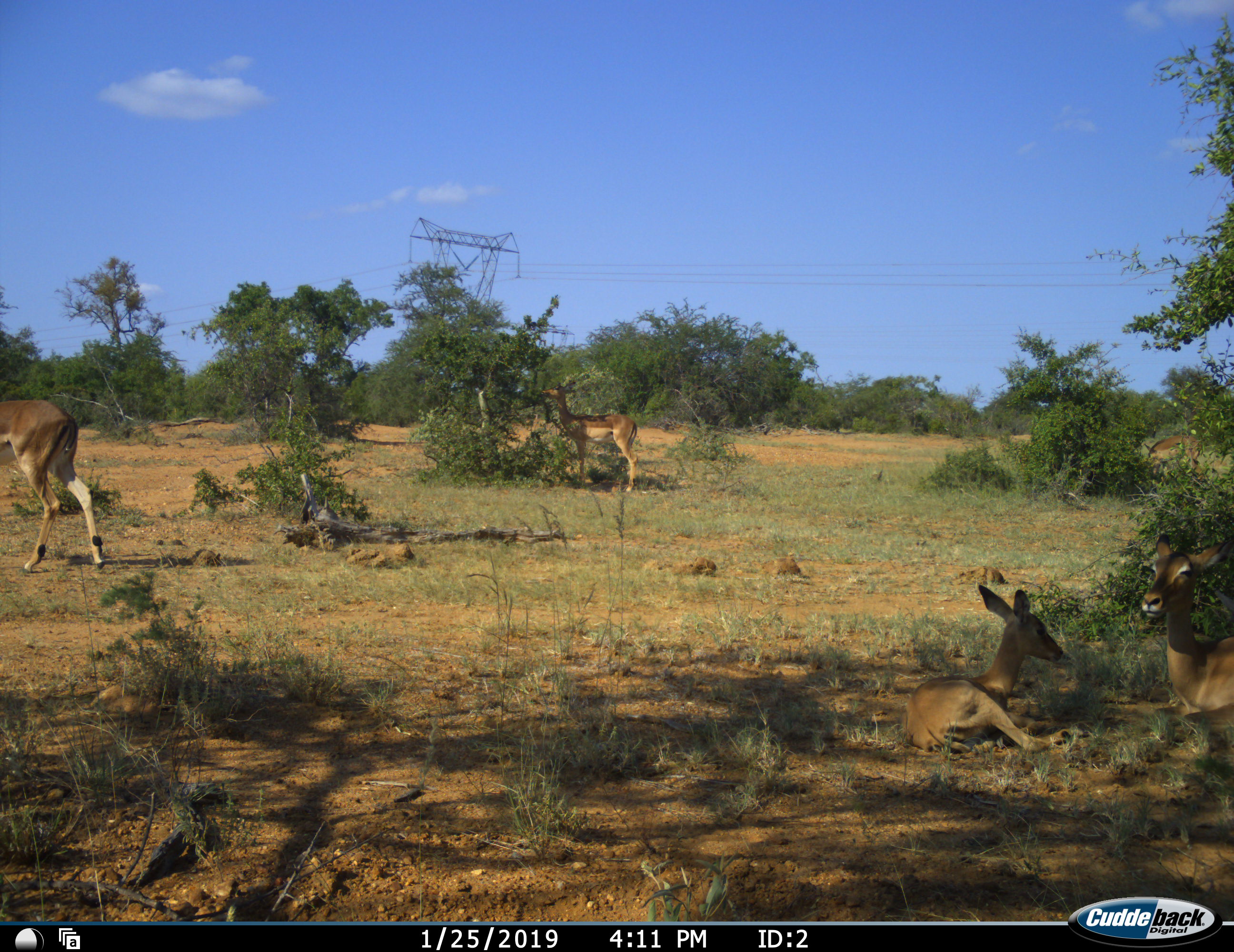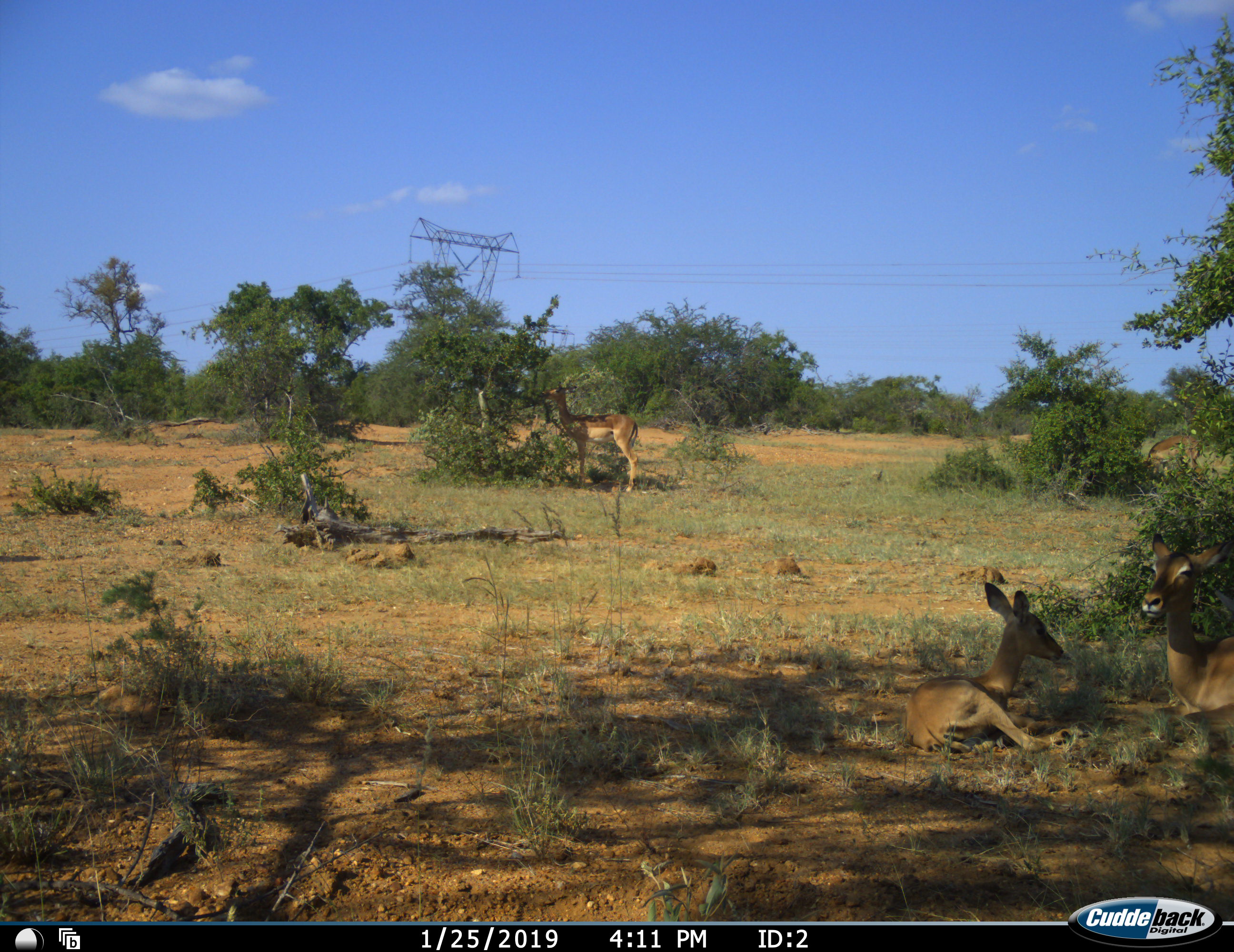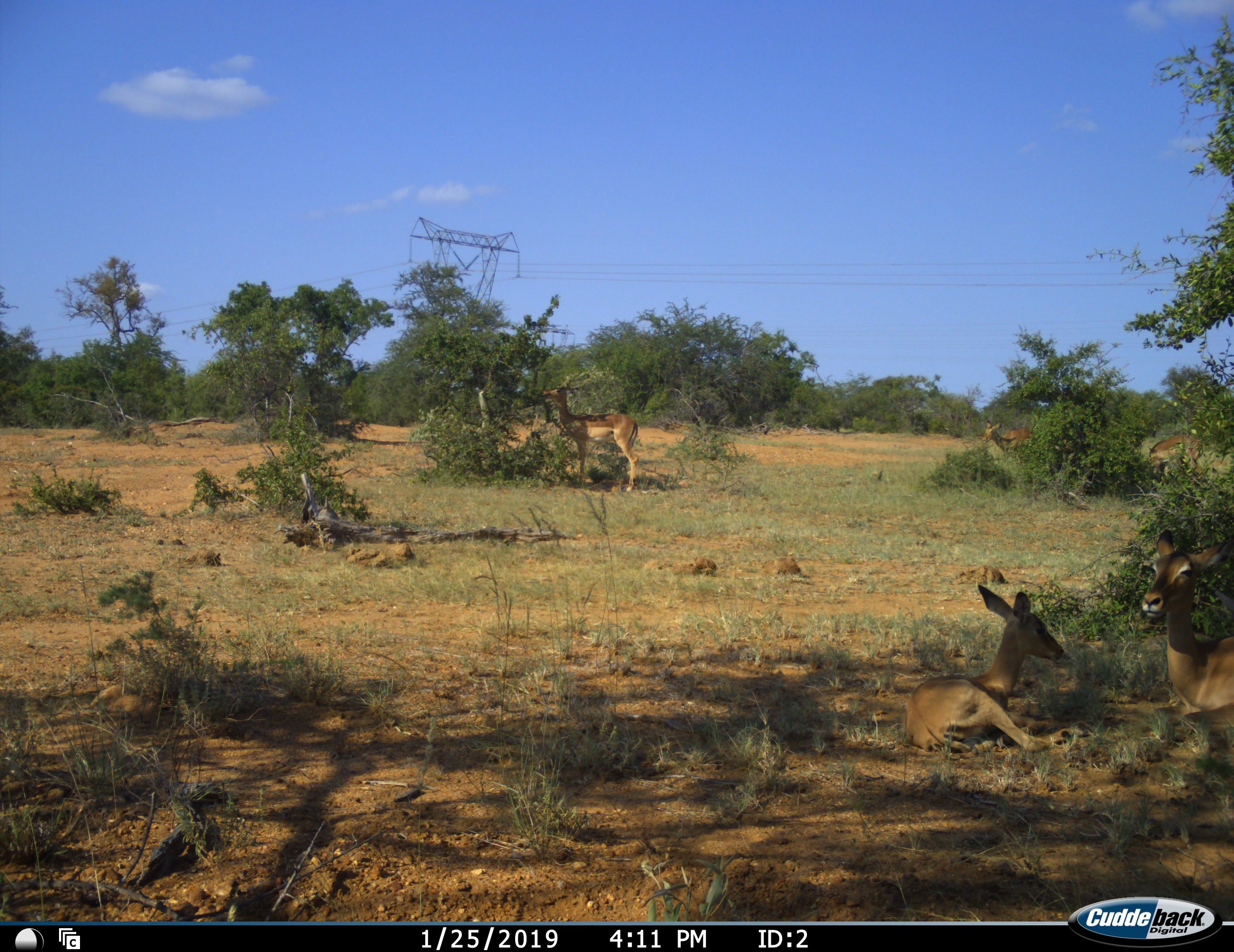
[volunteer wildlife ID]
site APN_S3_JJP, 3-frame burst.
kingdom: Animalia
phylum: Chordata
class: Mammalia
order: Artiodactyla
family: Bovidae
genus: Aepyceros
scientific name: Aepyceros melampus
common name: impala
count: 6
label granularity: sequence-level